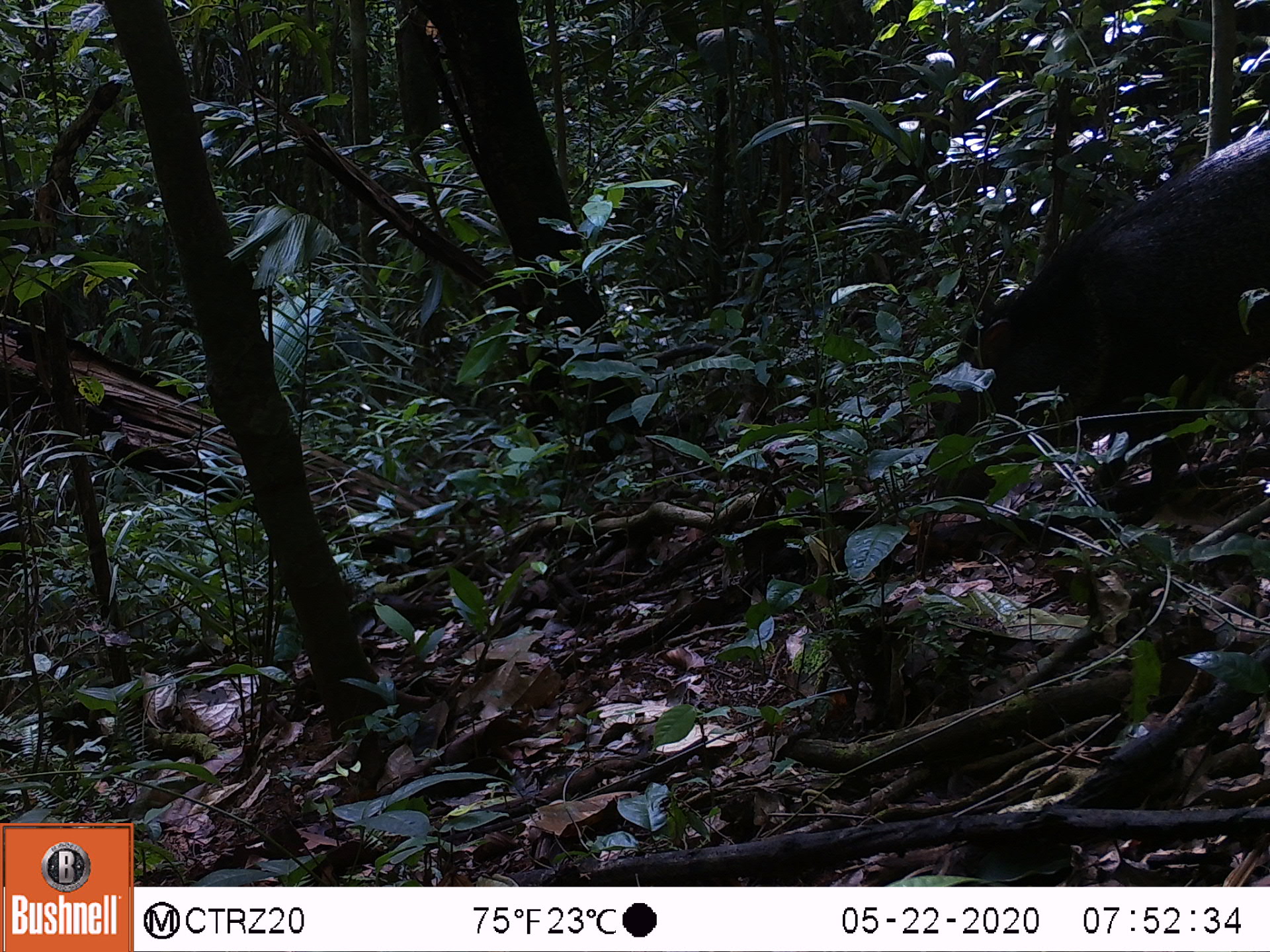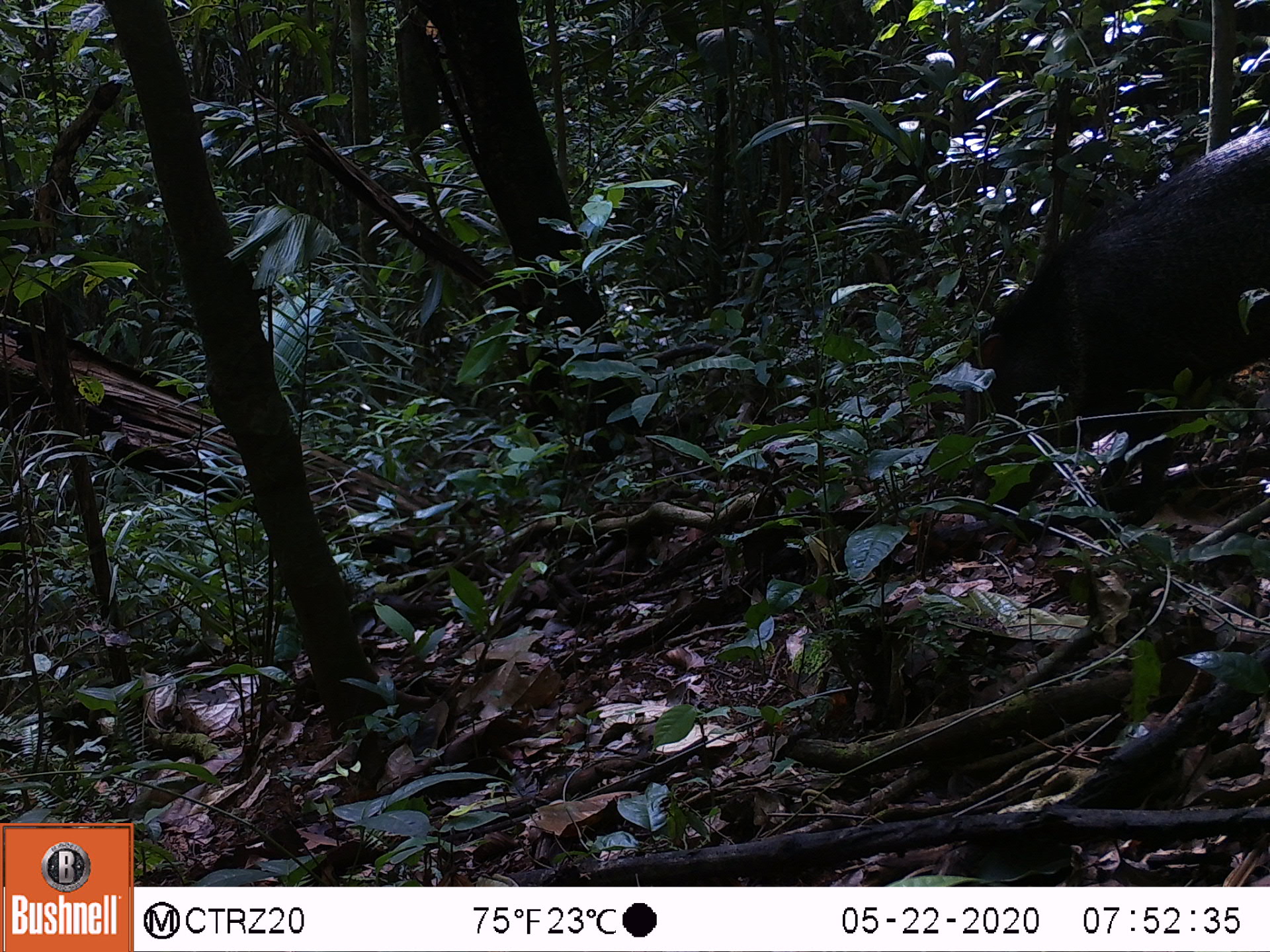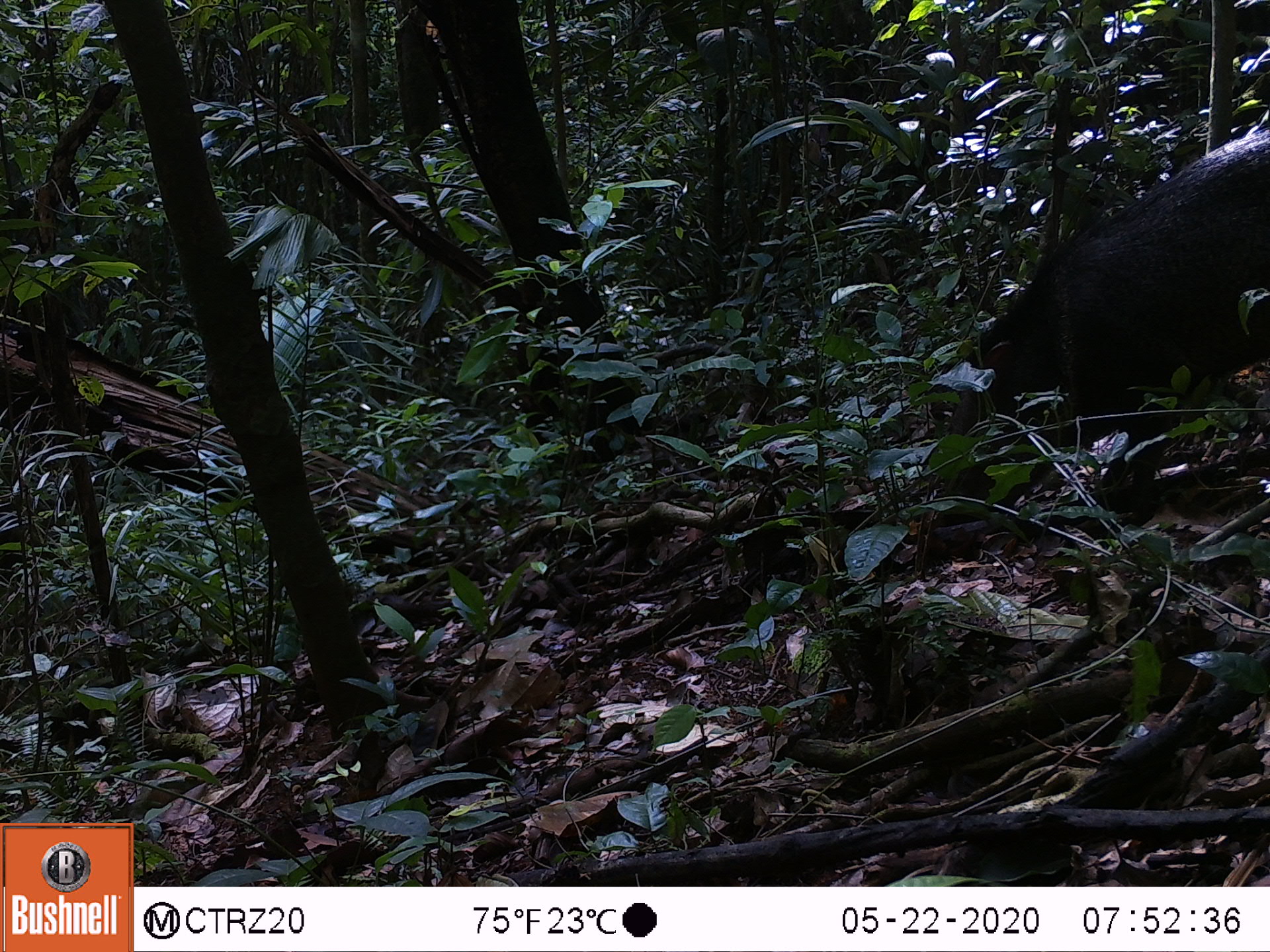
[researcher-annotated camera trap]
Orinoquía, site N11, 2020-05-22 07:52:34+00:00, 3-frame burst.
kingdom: Animalia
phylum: Chordata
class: Mammalia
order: Artiodactyla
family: Tayassuidae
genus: Pecari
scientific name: Pecari tajacu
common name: collared peccary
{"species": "collared peccary (Pecari tajacu)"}